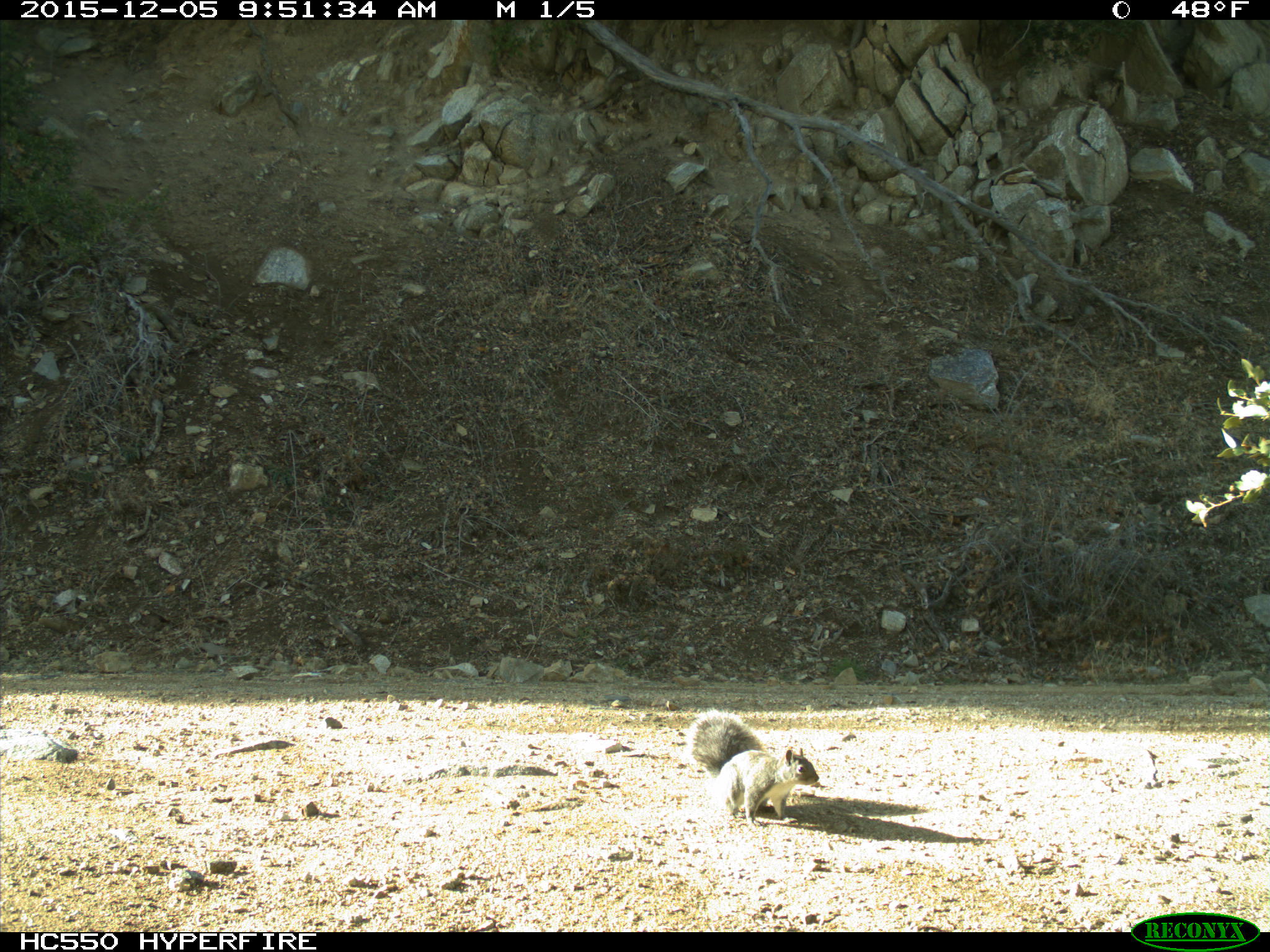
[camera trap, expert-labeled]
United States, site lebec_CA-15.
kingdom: Animalia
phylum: Chordata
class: Mammalia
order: Rodentia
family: Sciuridae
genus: Sciurus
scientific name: Sciurus carolinensis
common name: eastern gray squirrel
Sciurus carolinensis (eastern gray squirrel).